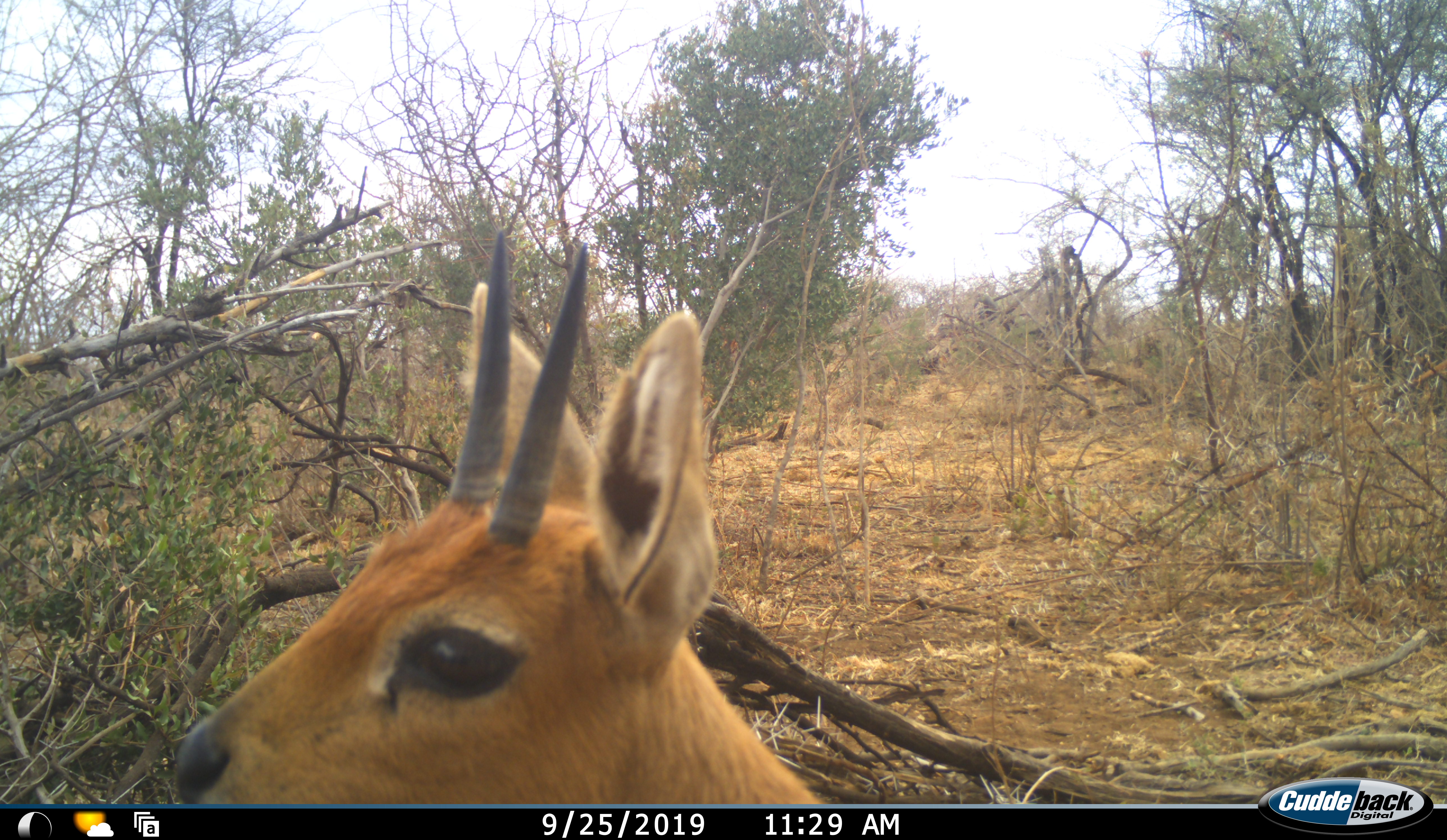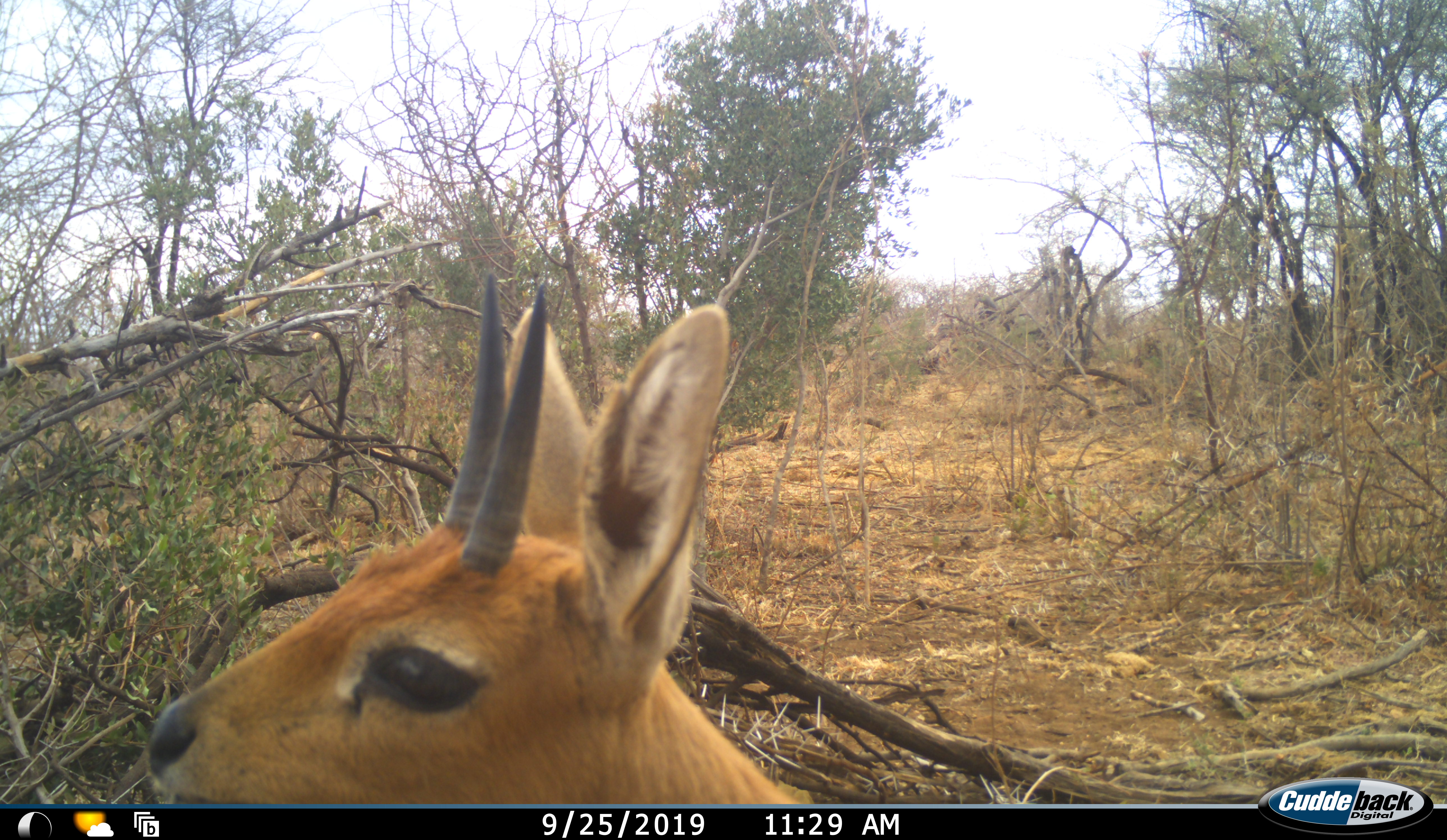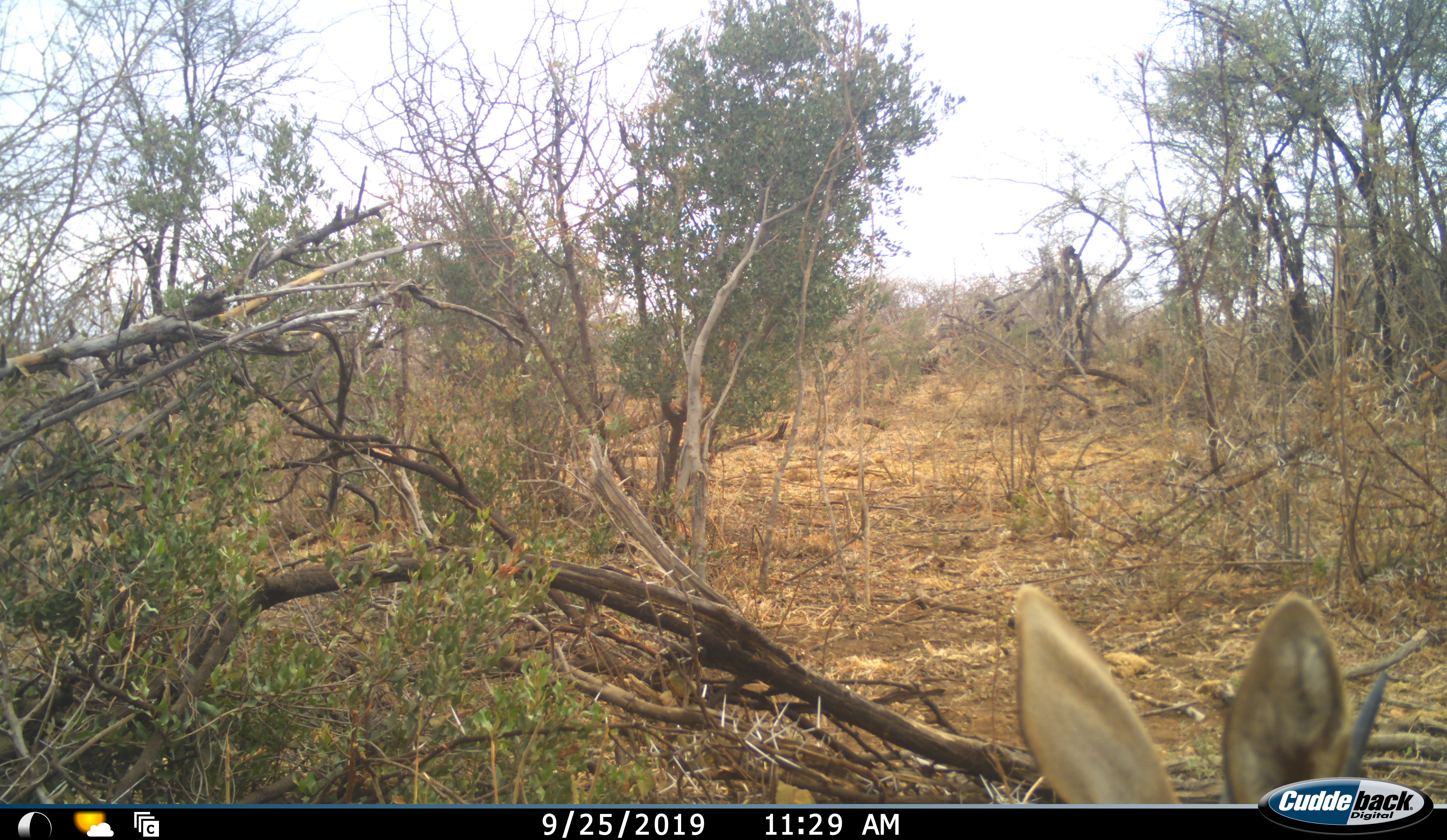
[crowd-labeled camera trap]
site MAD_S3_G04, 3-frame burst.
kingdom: Animalia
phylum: Chordata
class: Mammalia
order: Artiodactyla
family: Bovidae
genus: Sylvicapra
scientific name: Sylvicapra grimmia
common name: common duiker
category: duikercommongrey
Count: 1.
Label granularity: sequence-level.